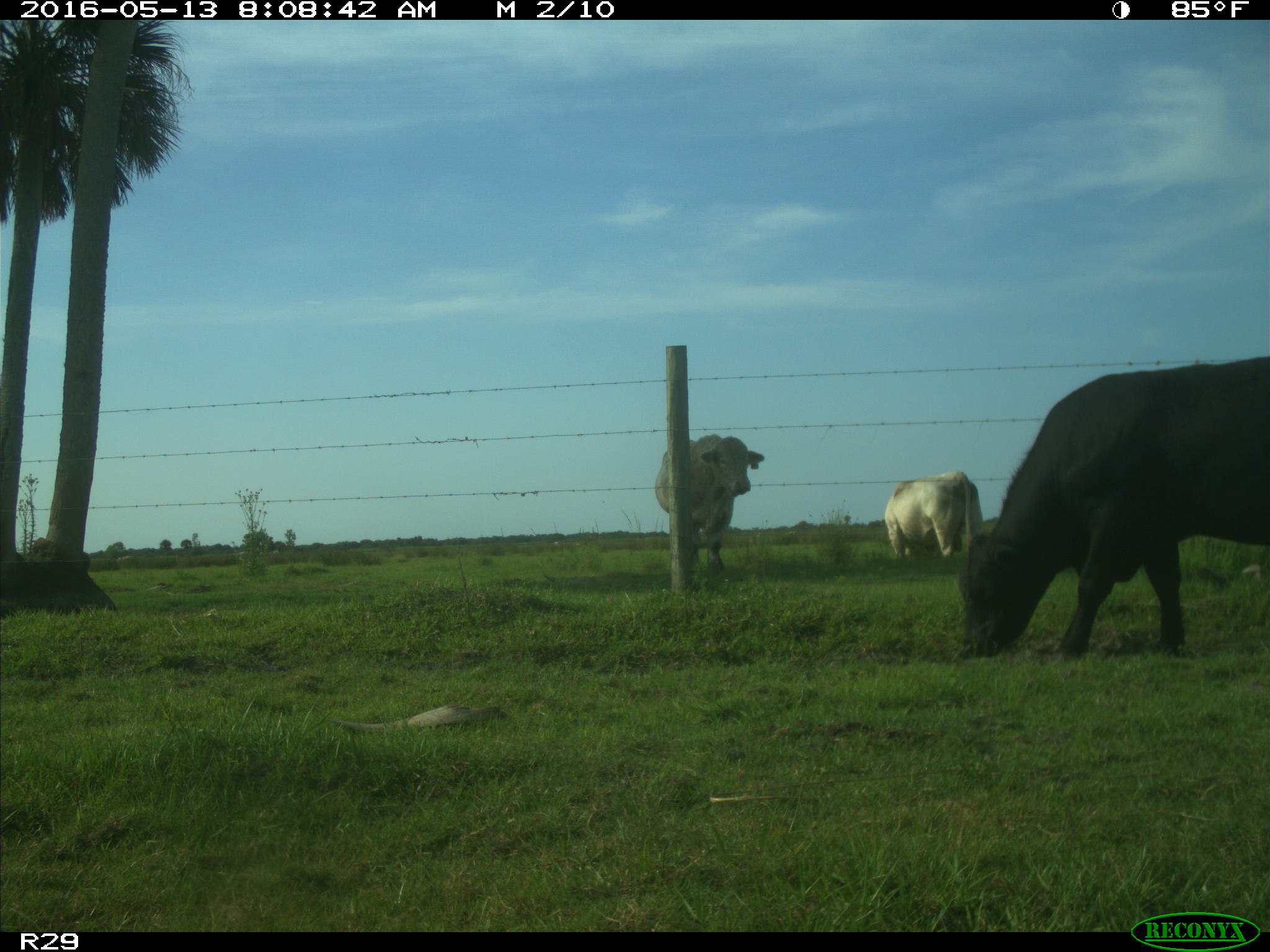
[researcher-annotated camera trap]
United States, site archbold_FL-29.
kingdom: Animalia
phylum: Chordata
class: Mammalia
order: Artiodactyla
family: Bovidae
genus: Bos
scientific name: Bos taurus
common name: domestic cow